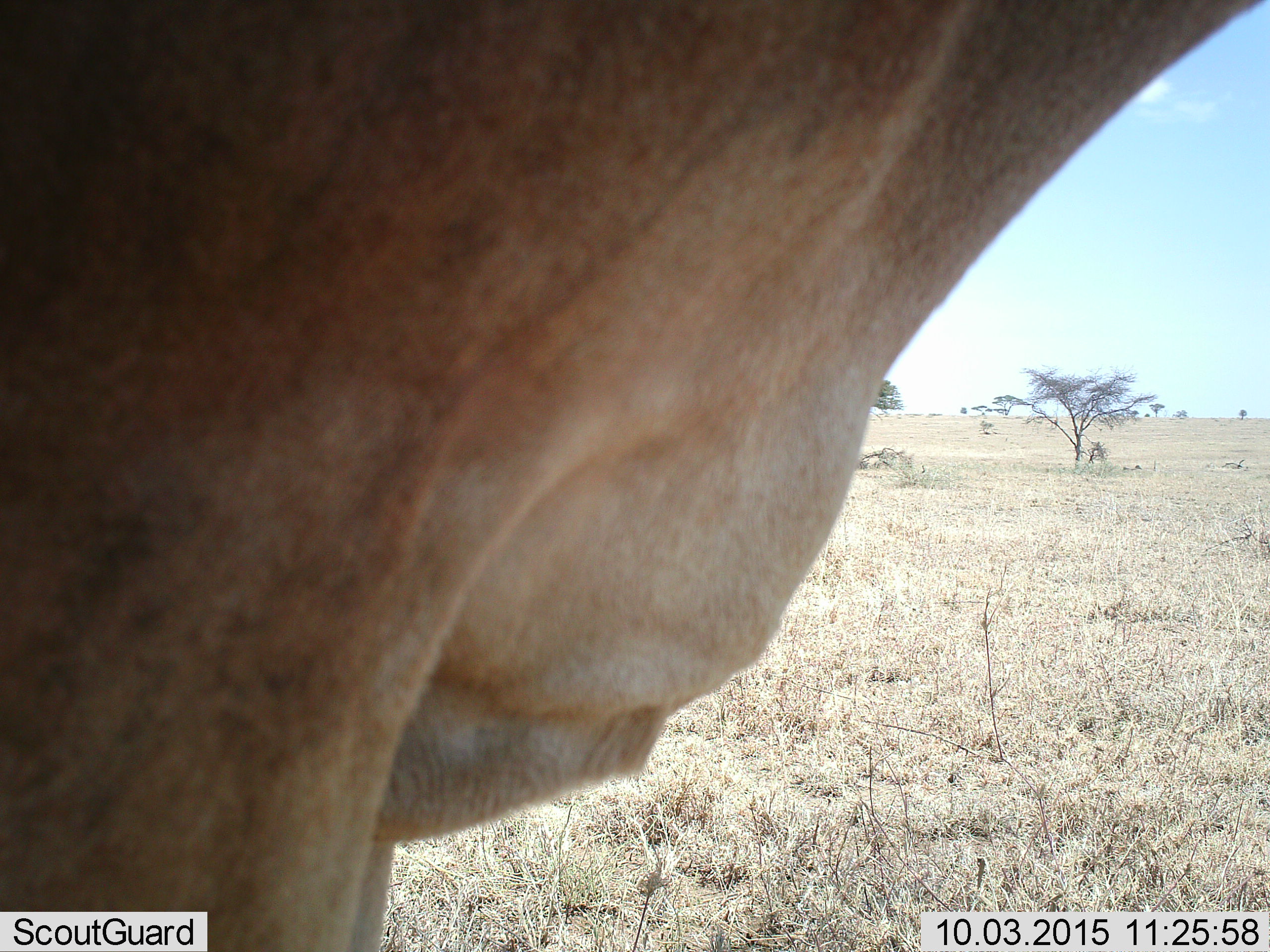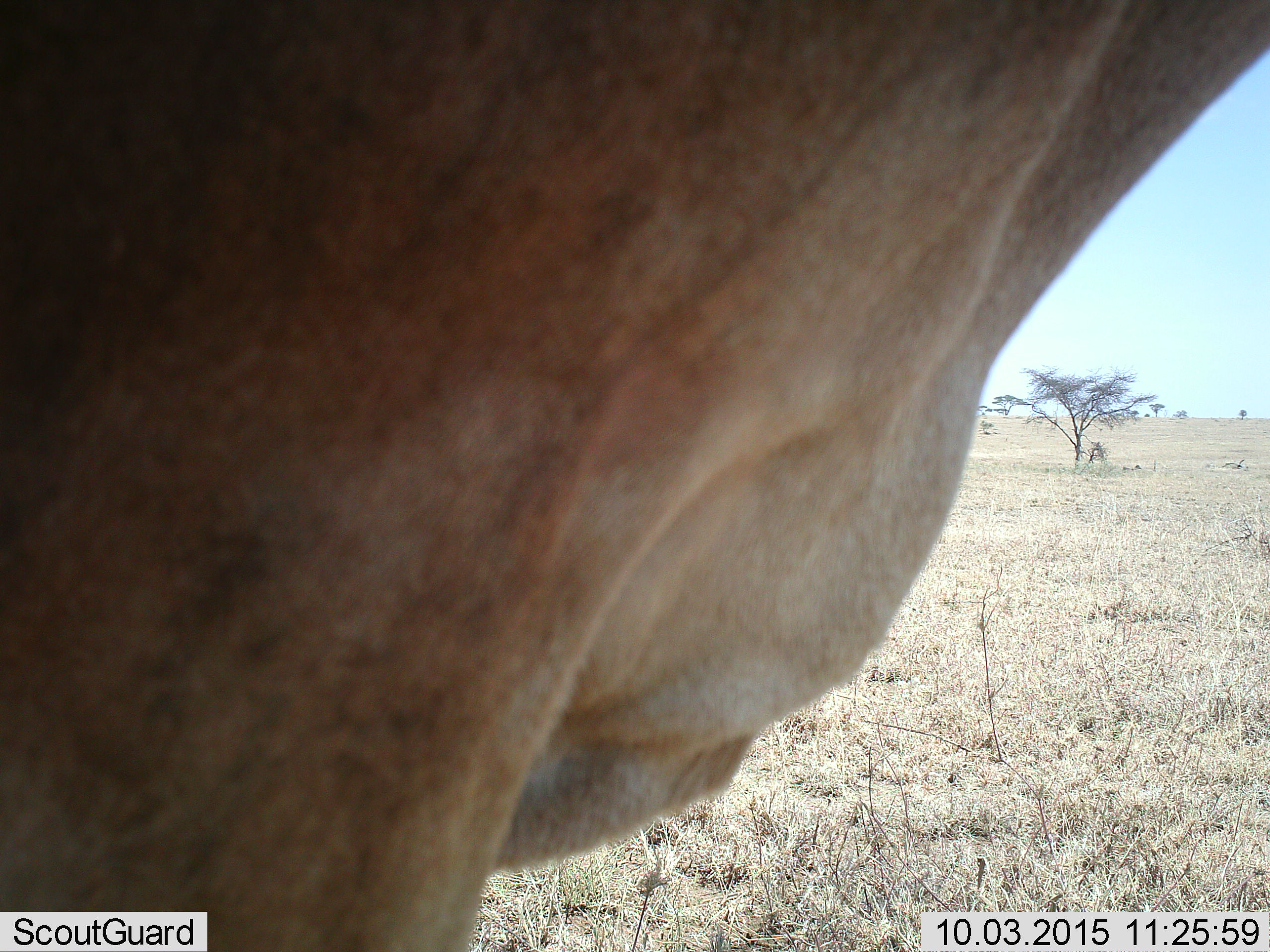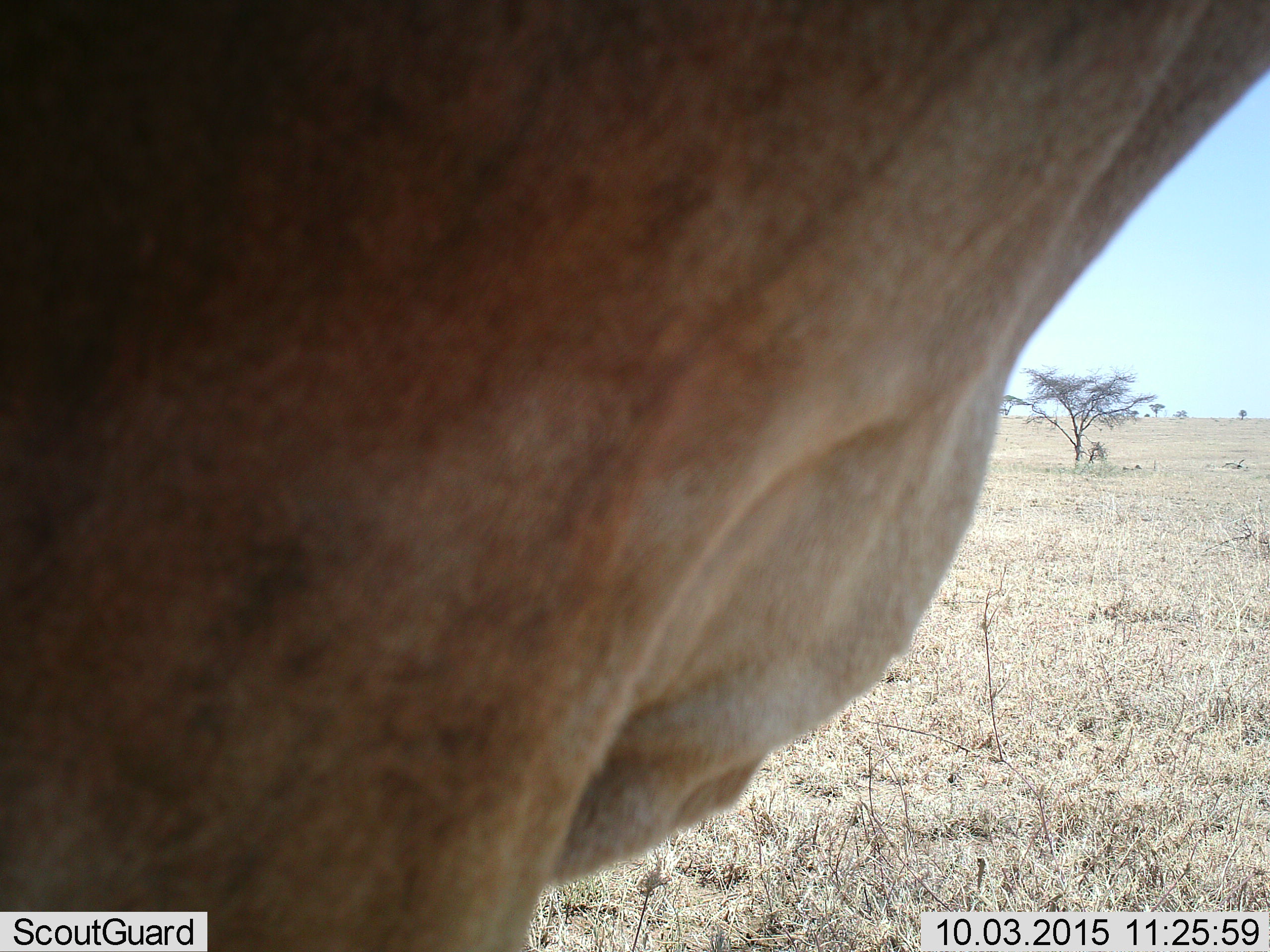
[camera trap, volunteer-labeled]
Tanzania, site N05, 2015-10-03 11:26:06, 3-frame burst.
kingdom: Animalia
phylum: Chordata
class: Mammalia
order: Artiodactyla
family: Bovidae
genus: Tragelaphus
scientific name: Tragelaphus oryx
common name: eland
Eland (Tragelaphus oryx), count 1. Behavior (volunteer vote fractions): standing 100%, resting 0%, moving 0%, interacting 0%. Young present (vote fraction): 0%. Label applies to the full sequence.